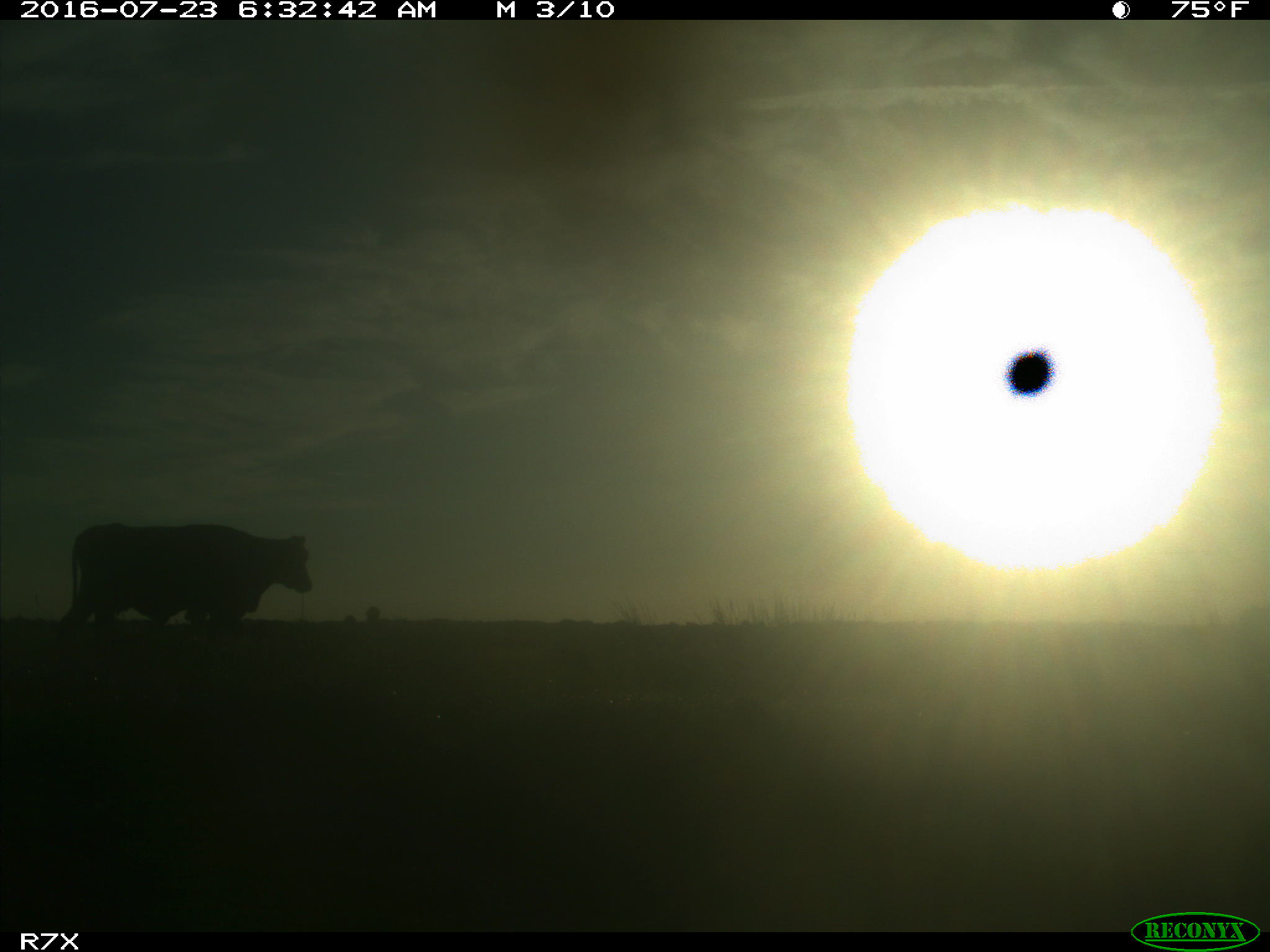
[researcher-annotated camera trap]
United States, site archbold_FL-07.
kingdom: Animalia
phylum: Chordata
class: Mammalia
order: Artiodactyla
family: Bovidae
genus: Bos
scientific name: Bos taurus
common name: domestic cow